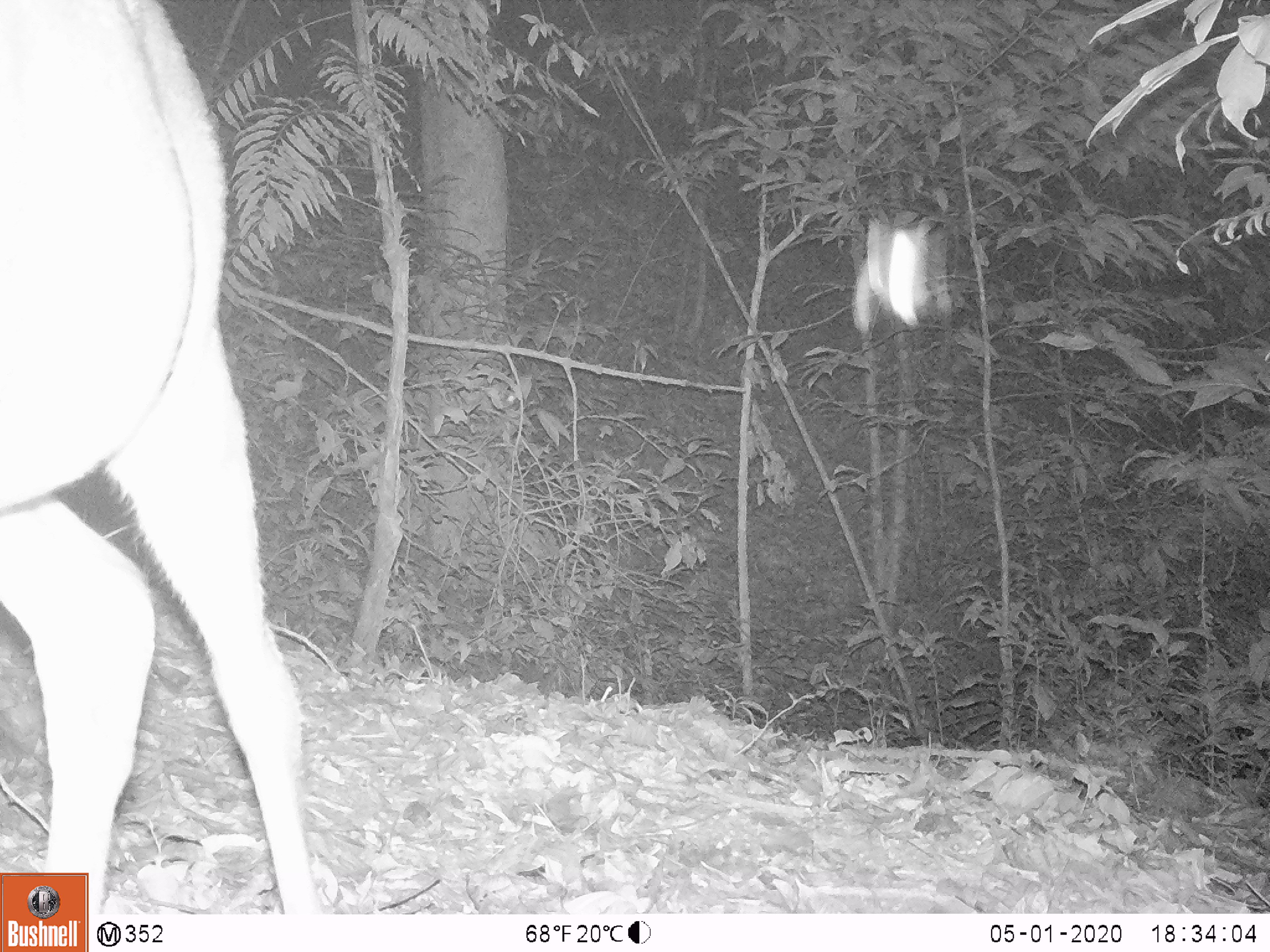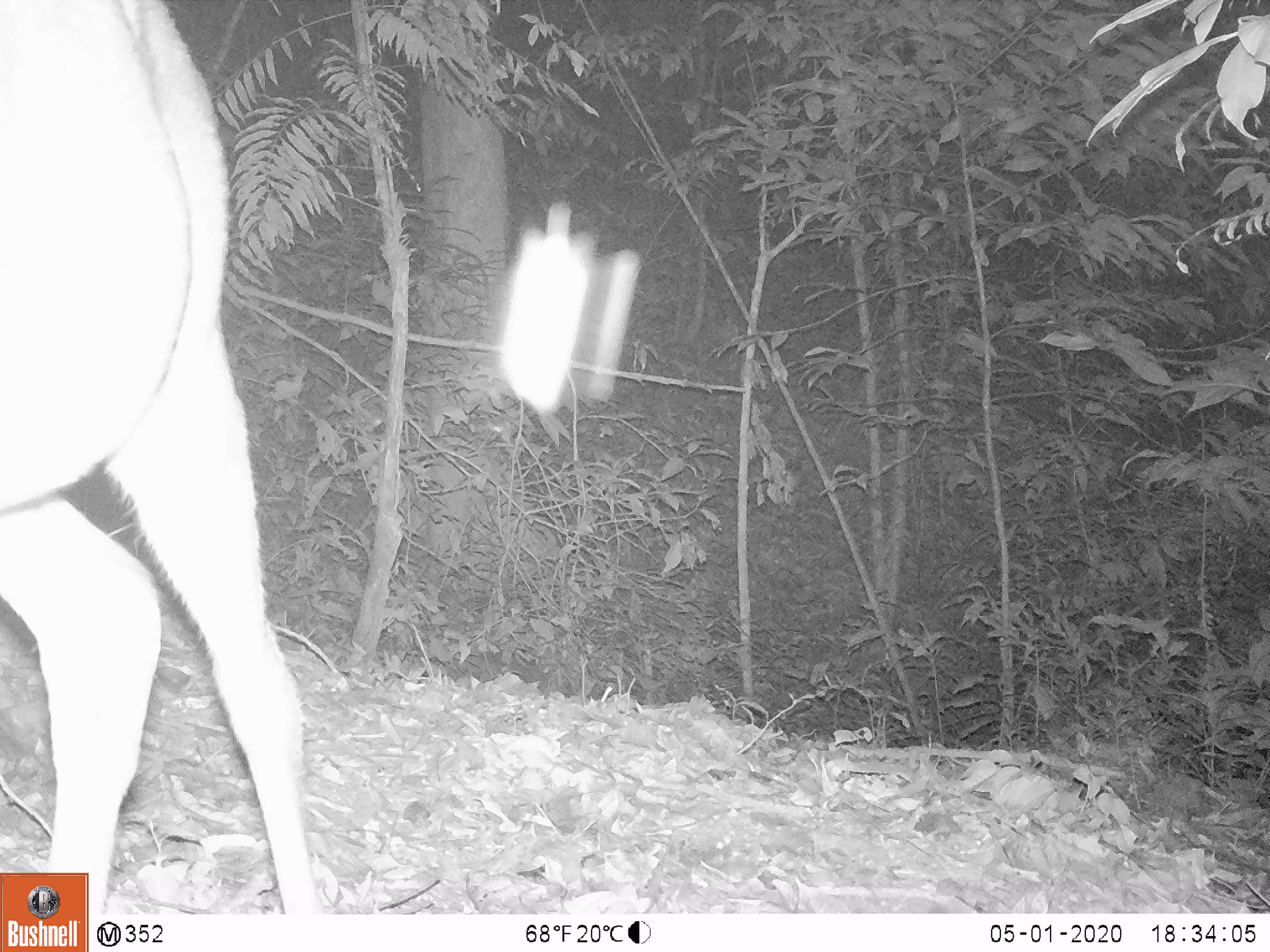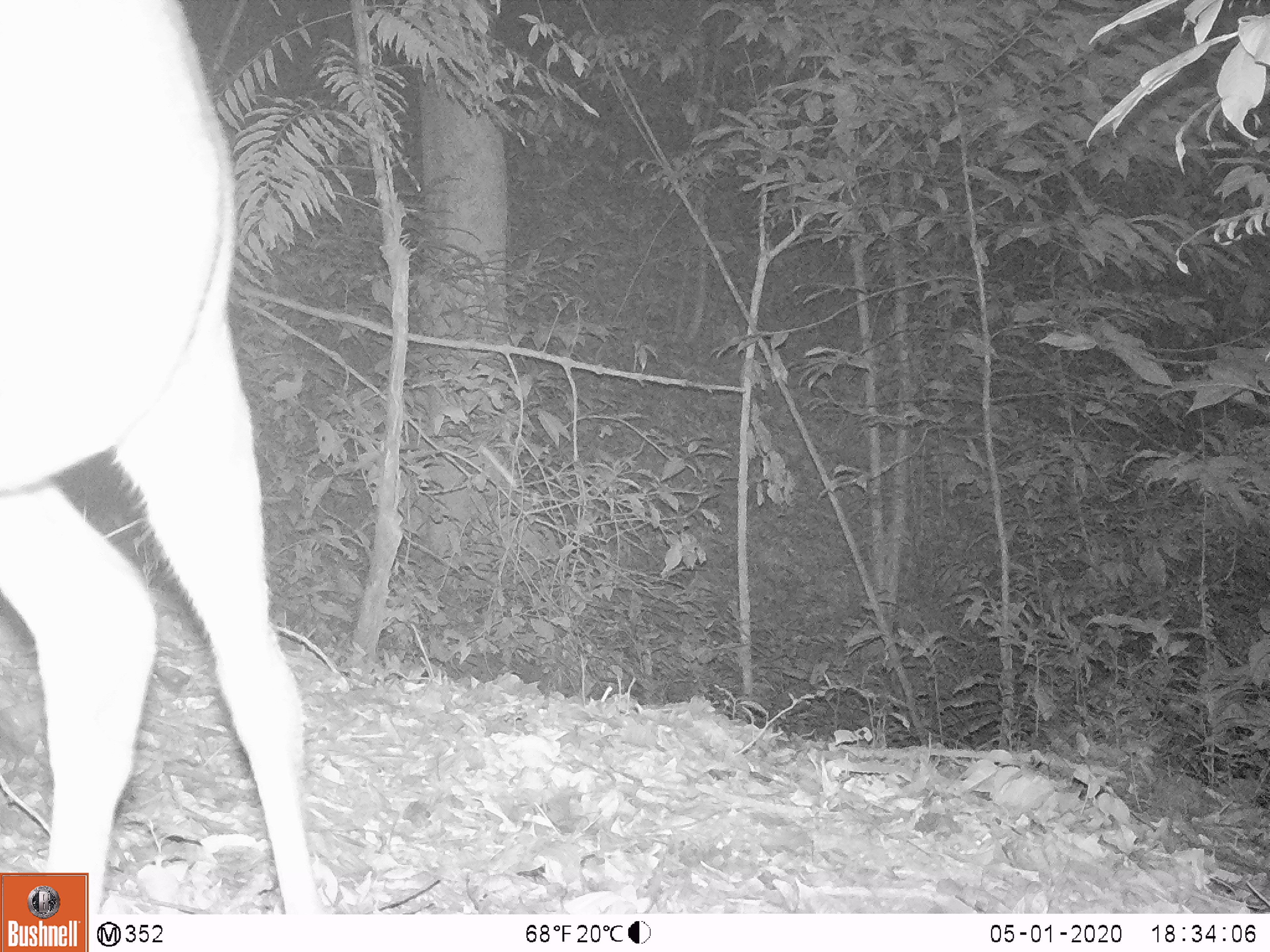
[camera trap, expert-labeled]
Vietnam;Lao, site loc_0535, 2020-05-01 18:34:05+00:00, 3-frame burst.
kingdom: Animalia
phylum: Chordata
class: Mammalia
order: Artiodactyla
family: Cervidae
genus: Muntiacus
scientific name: Muntiacus vuquangensis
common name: large-antlered muntjac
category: large antlered muntjac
Large antlered muntjac (large-antlered muntjac) (Muntiacus vuquangensis). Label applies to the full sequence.